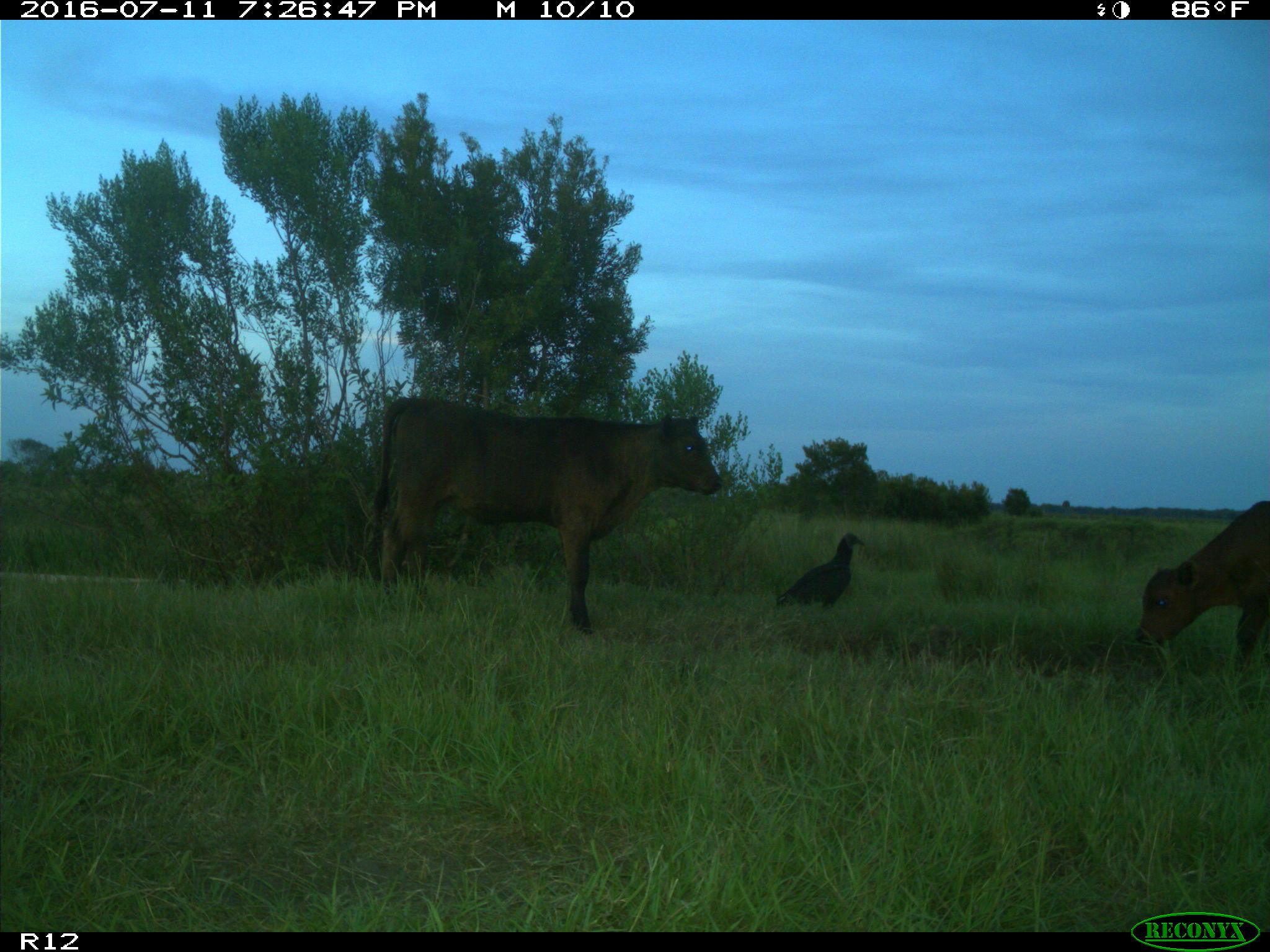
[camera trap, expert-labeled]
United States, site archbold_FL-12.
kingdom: Animalia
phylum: Chordata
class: Mammalia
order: Artiodactyla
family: Bovidae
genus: Bos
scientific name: Bos taurus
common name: domestic cow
Bos taurus (domestic cow).